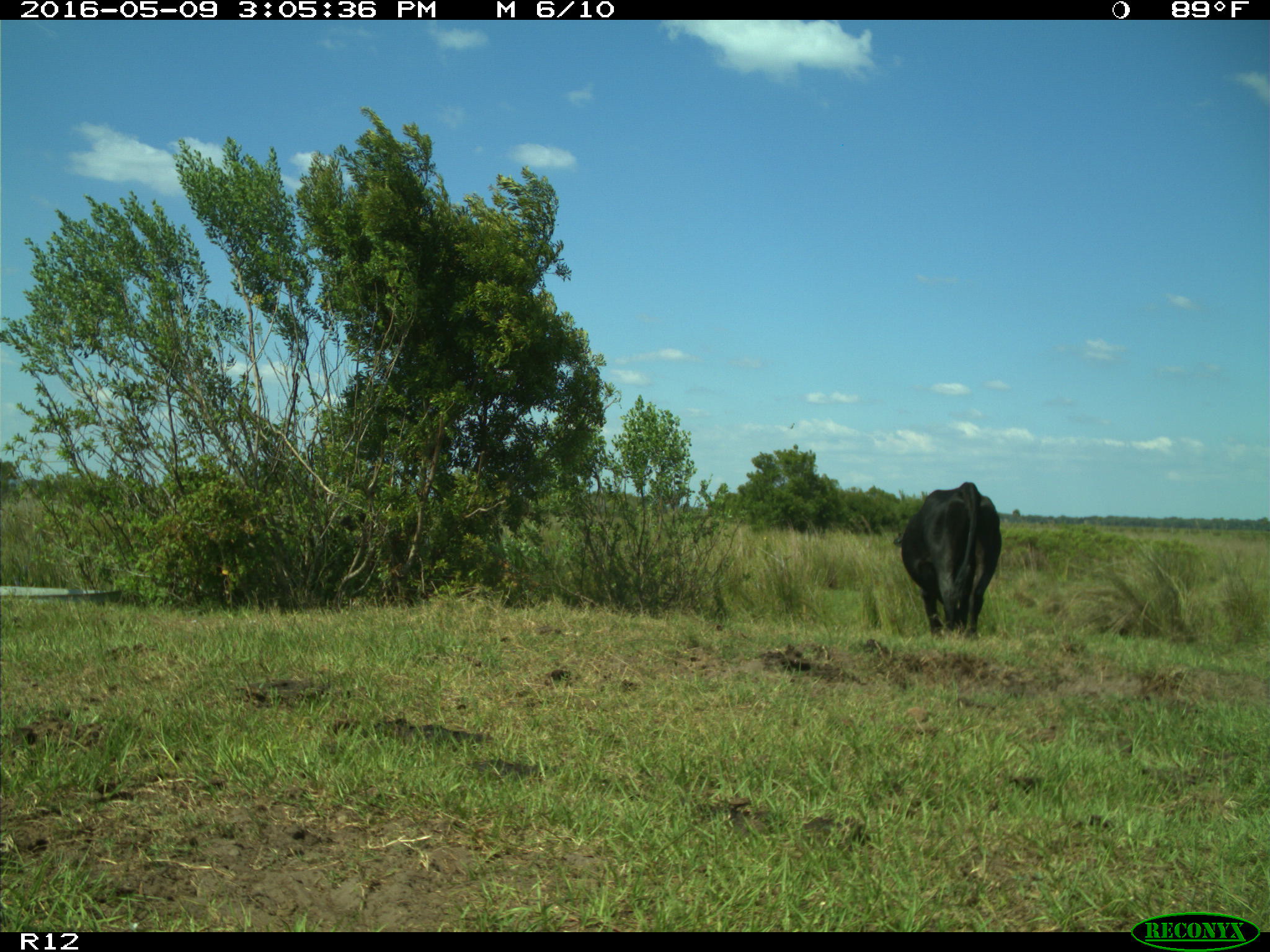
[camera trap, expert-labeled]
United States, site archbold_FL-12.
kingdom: Animalia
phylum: Chordata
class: Mammalia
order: Artiodactyla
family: Bovidae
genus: Bos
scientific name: Bos taurus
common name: domestic cow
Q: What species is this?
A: Bos taurus (domestic cow).